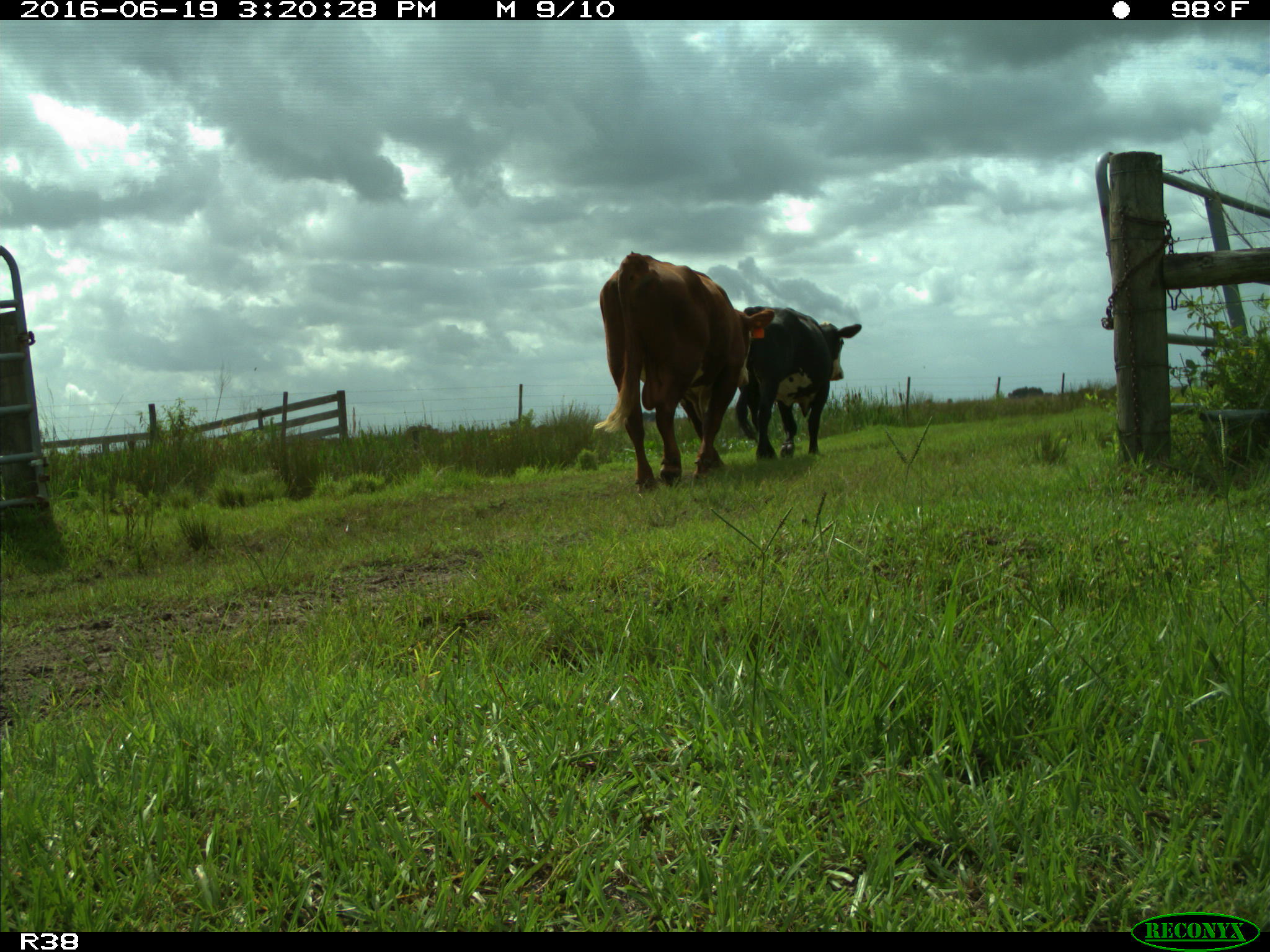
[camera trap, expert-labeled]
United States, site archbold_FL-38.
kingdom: Animalia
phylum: Chordata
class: Mammalia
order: Artiodactyla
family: Bovidae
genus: Bos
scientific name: Bos taurus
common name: domestic cow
Bos taurus (domestic cow).